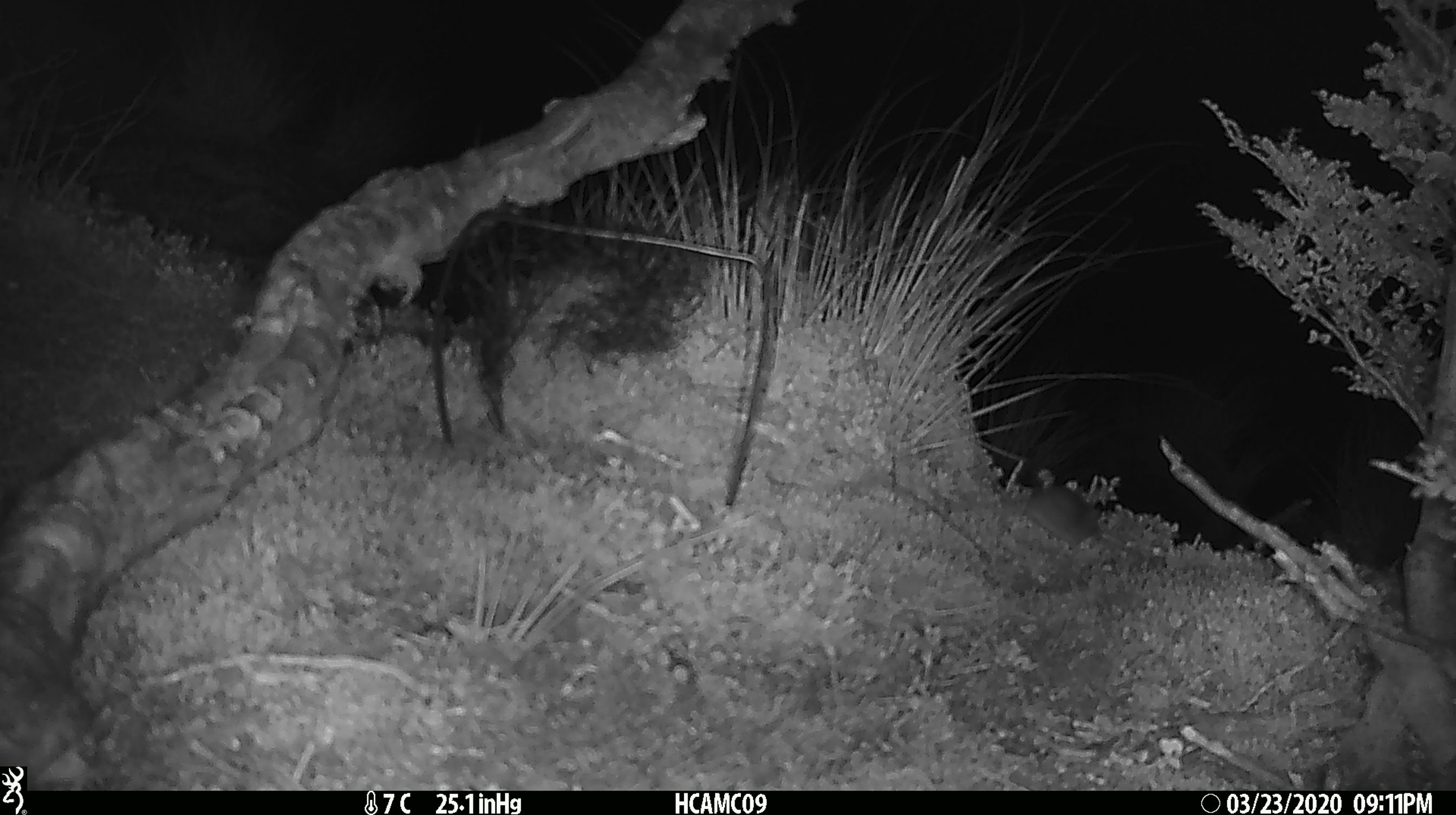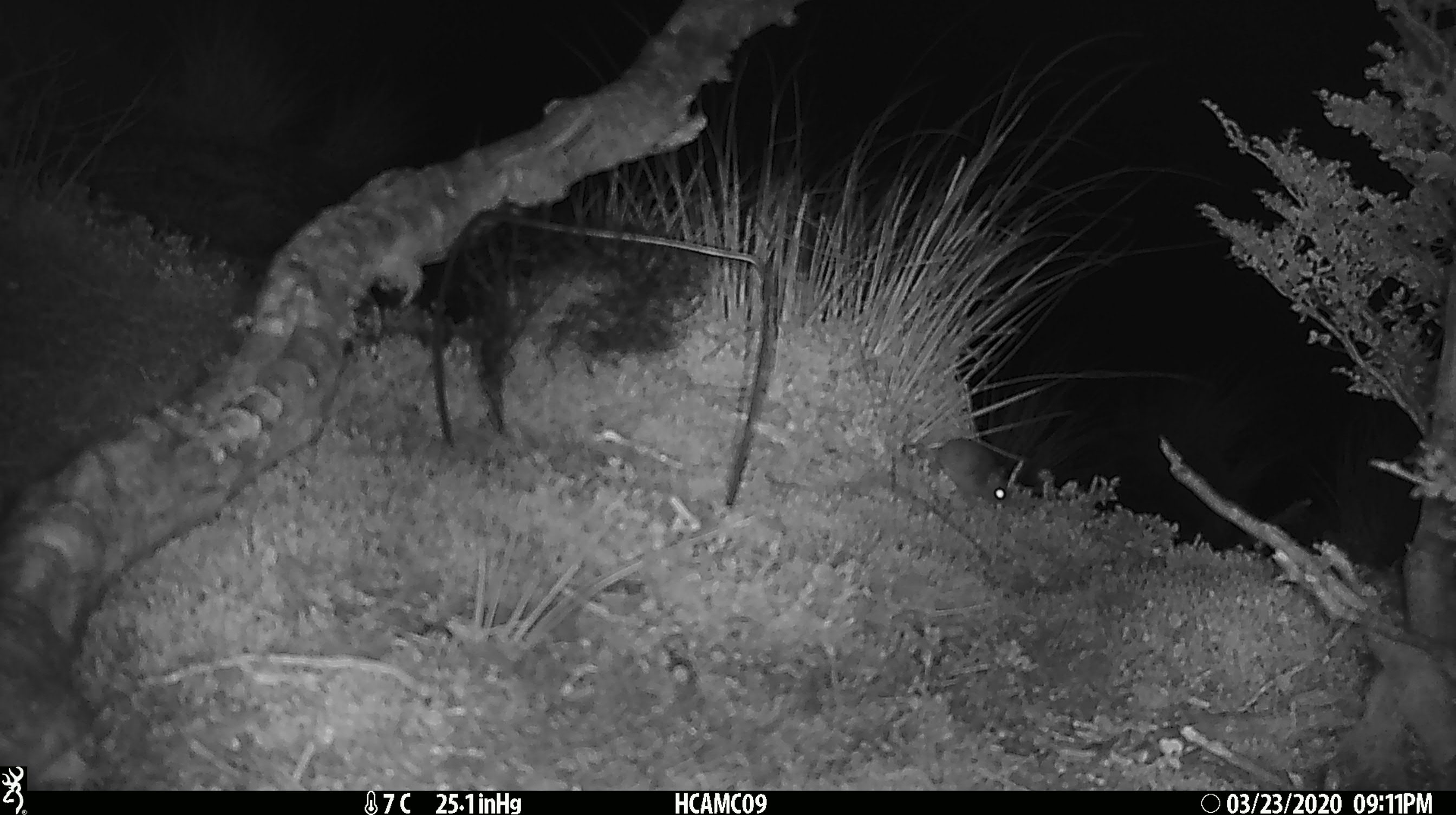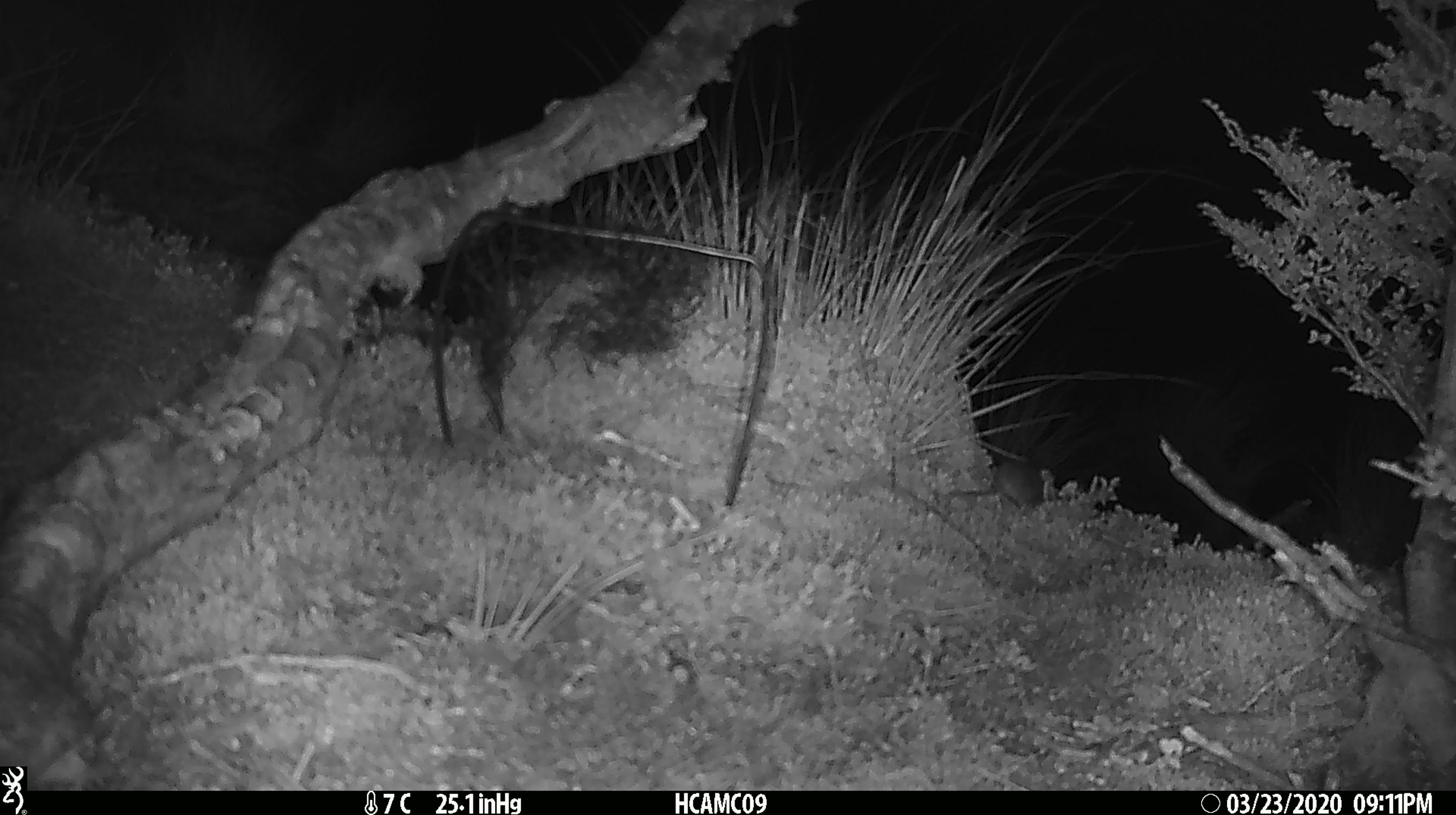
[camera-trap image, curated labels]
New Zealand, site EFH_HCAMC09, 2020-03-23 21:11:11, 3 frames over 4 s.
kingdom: Animalia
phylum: Chordata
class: Mammalia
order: Rodentia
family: Muridae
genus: Mus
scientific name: Mus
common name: mouse